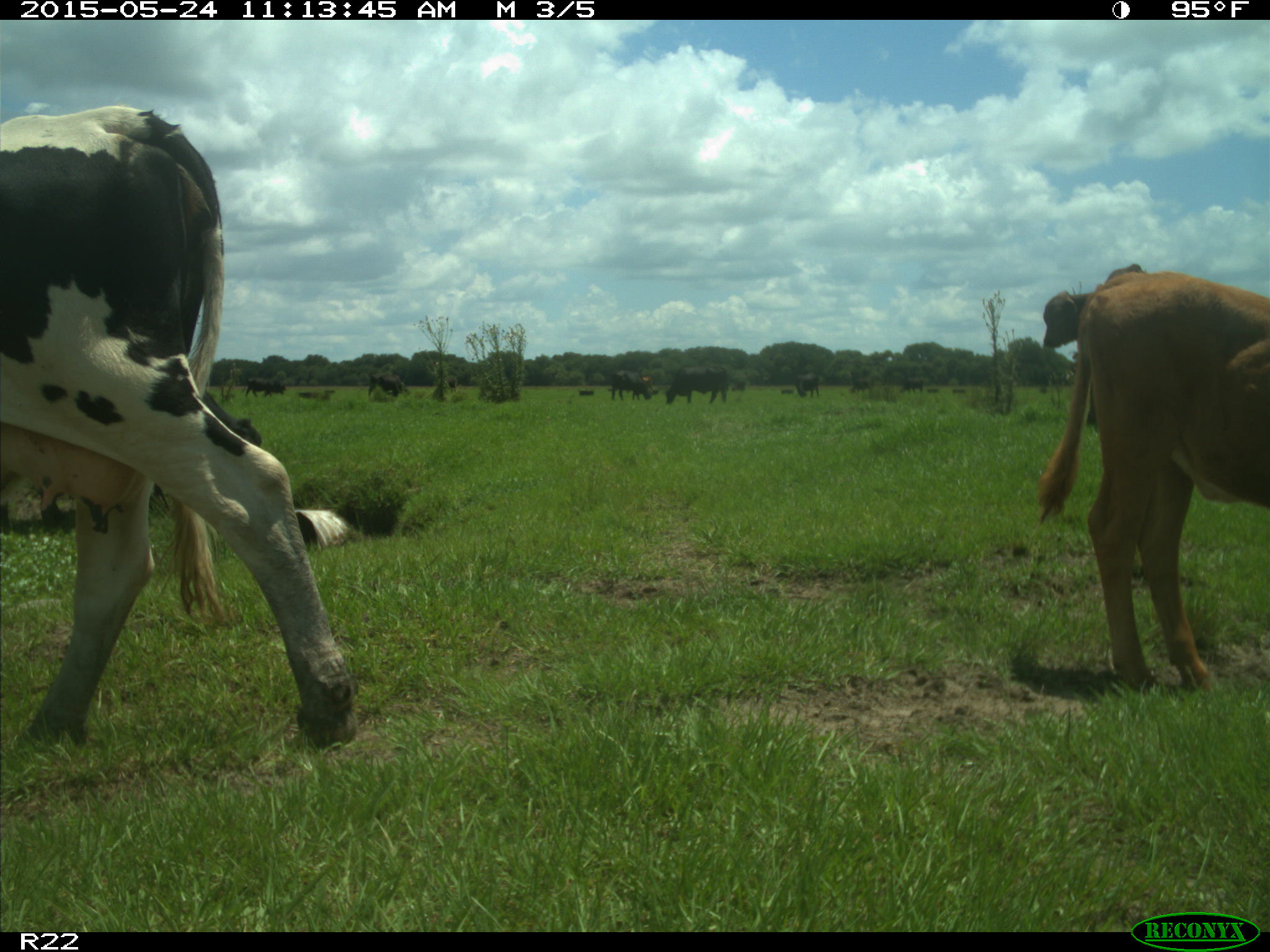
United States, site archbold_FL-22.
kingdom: Animalia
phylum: Chordata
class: Mammalia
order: Artiodactyla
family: Bovidae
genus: Bos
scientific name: Bos taurus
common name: domestic cow